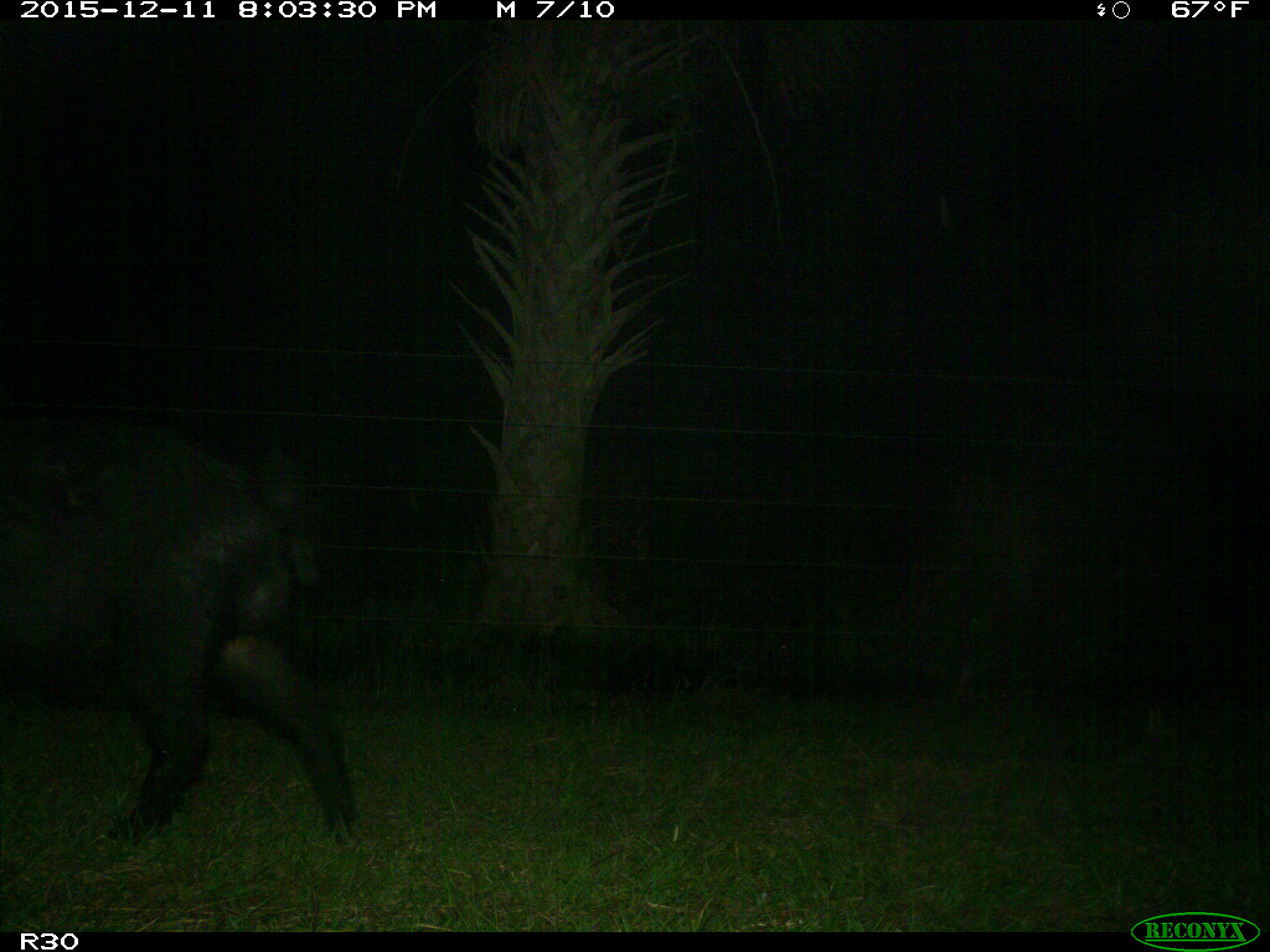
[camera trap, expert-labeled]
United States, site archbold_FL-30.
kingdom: Animalia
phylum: Chordata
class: Mammalia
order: Artiodactyla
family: Suidae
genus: Sus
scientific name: Sus scrofa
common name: wild boar